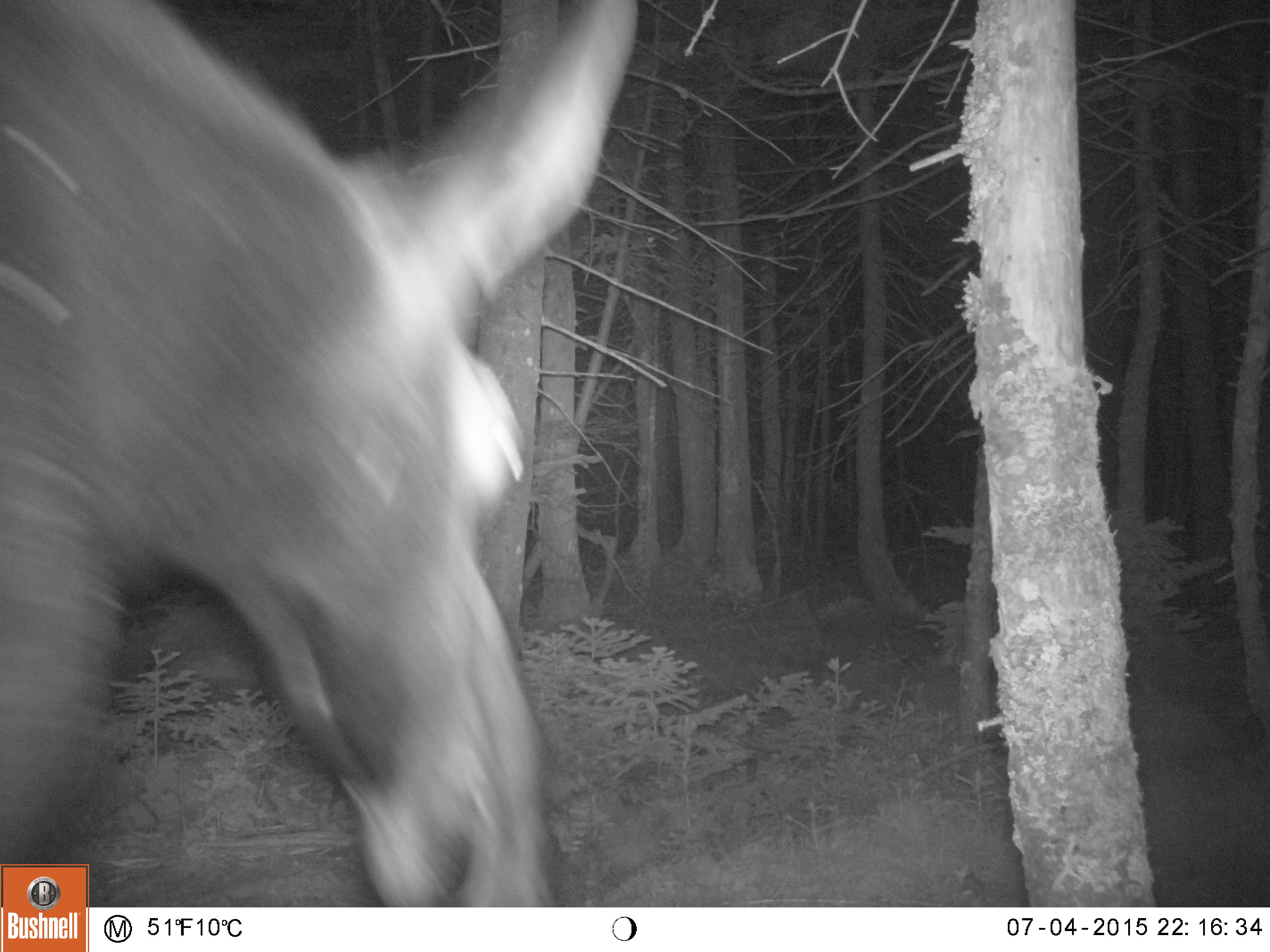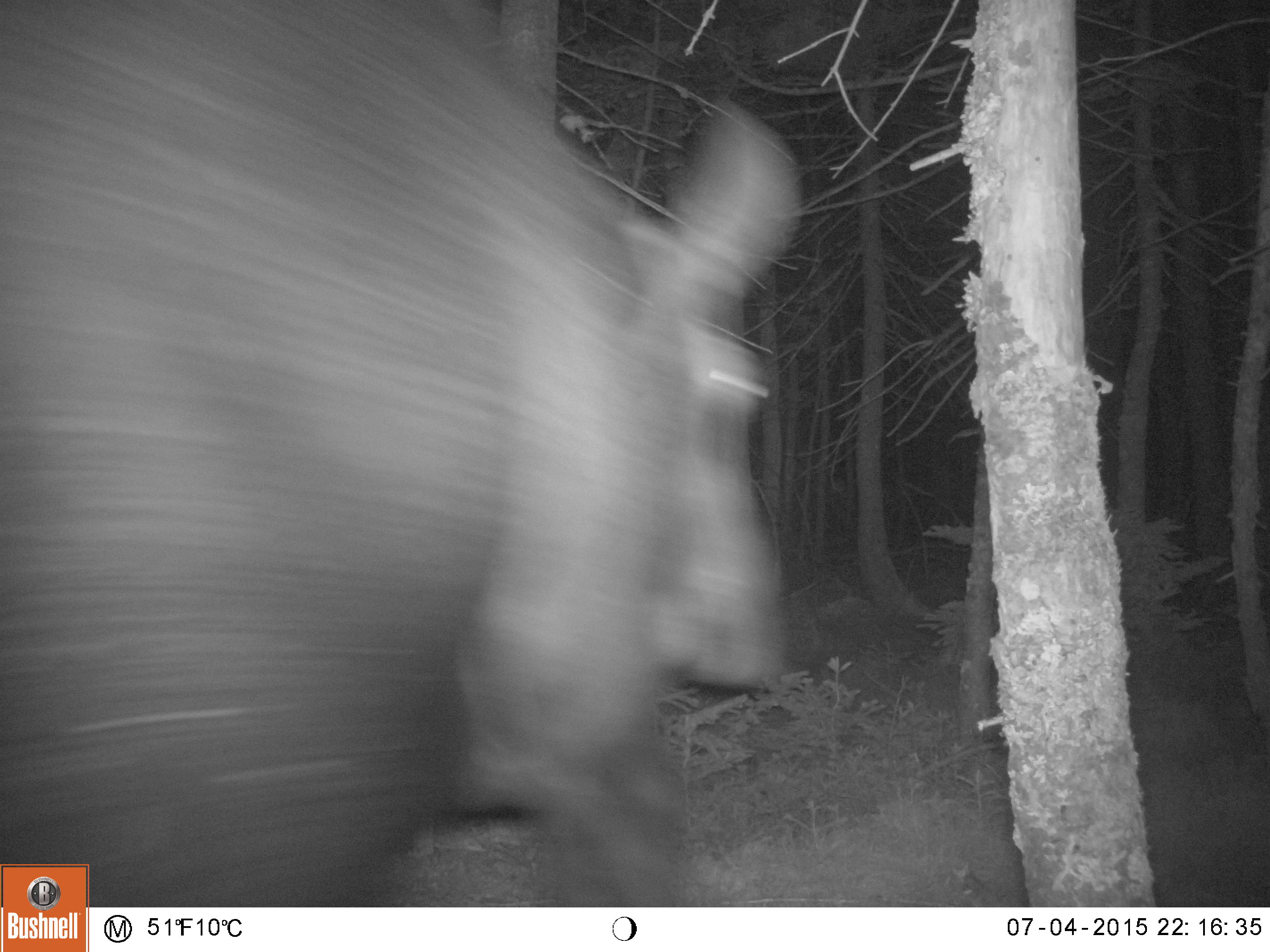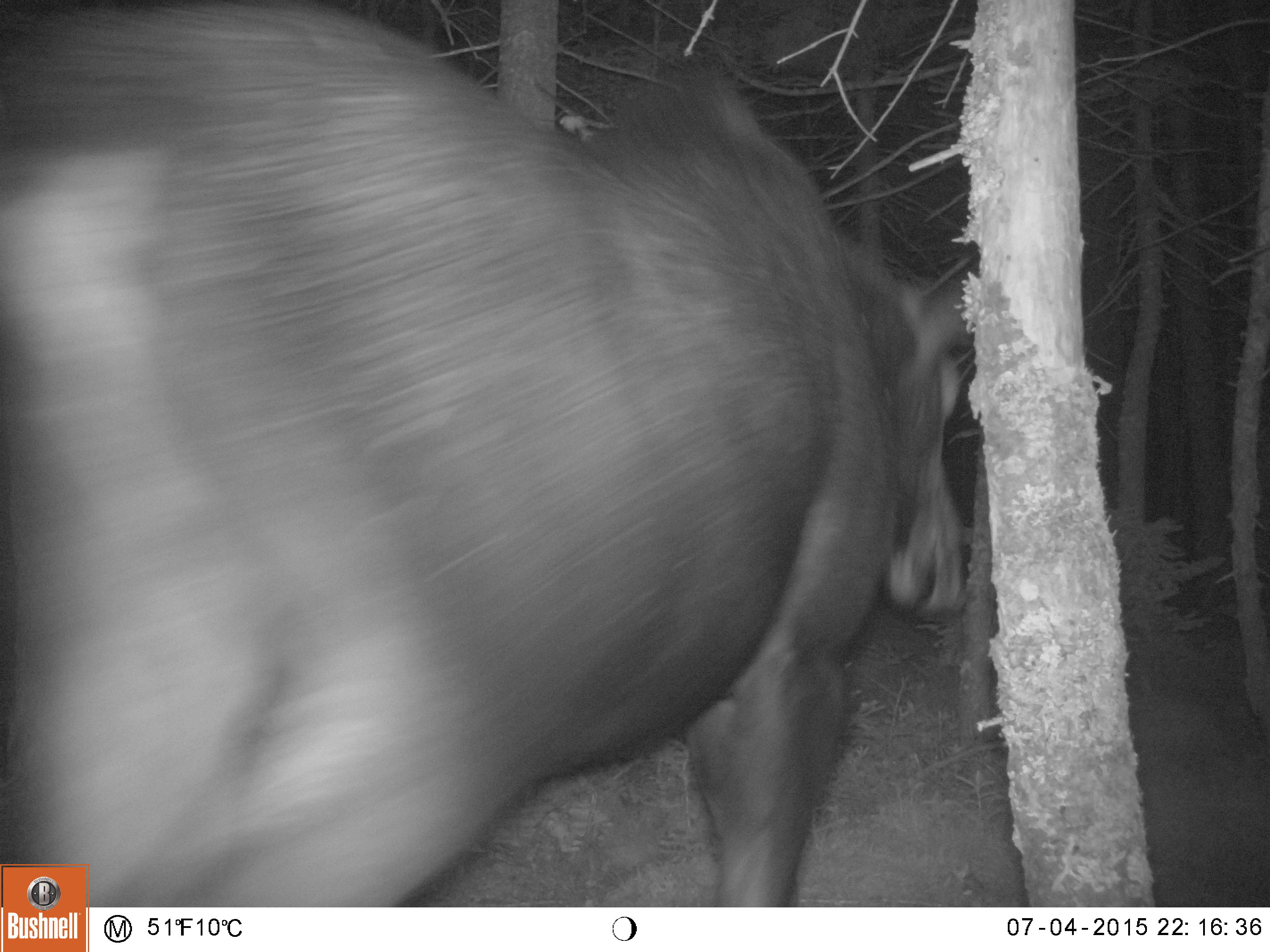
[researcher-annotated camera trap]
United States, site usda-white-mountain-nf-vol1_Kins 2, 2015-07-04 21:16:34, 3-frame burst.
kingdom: Animalia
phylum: Chordata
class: Mammalia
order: Artiodactyla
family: Cervidae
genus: Alces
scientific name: Alces alces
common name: moose